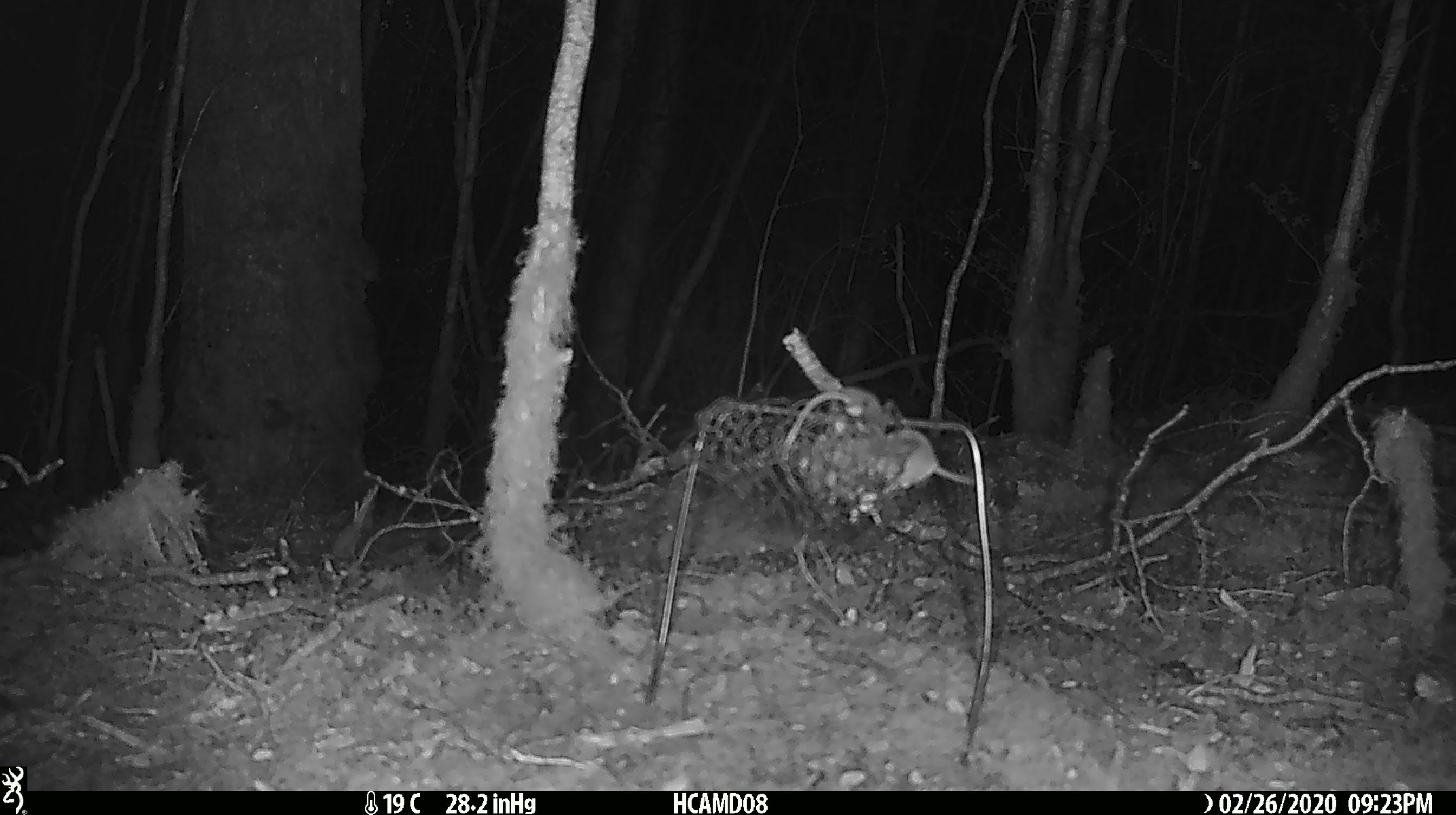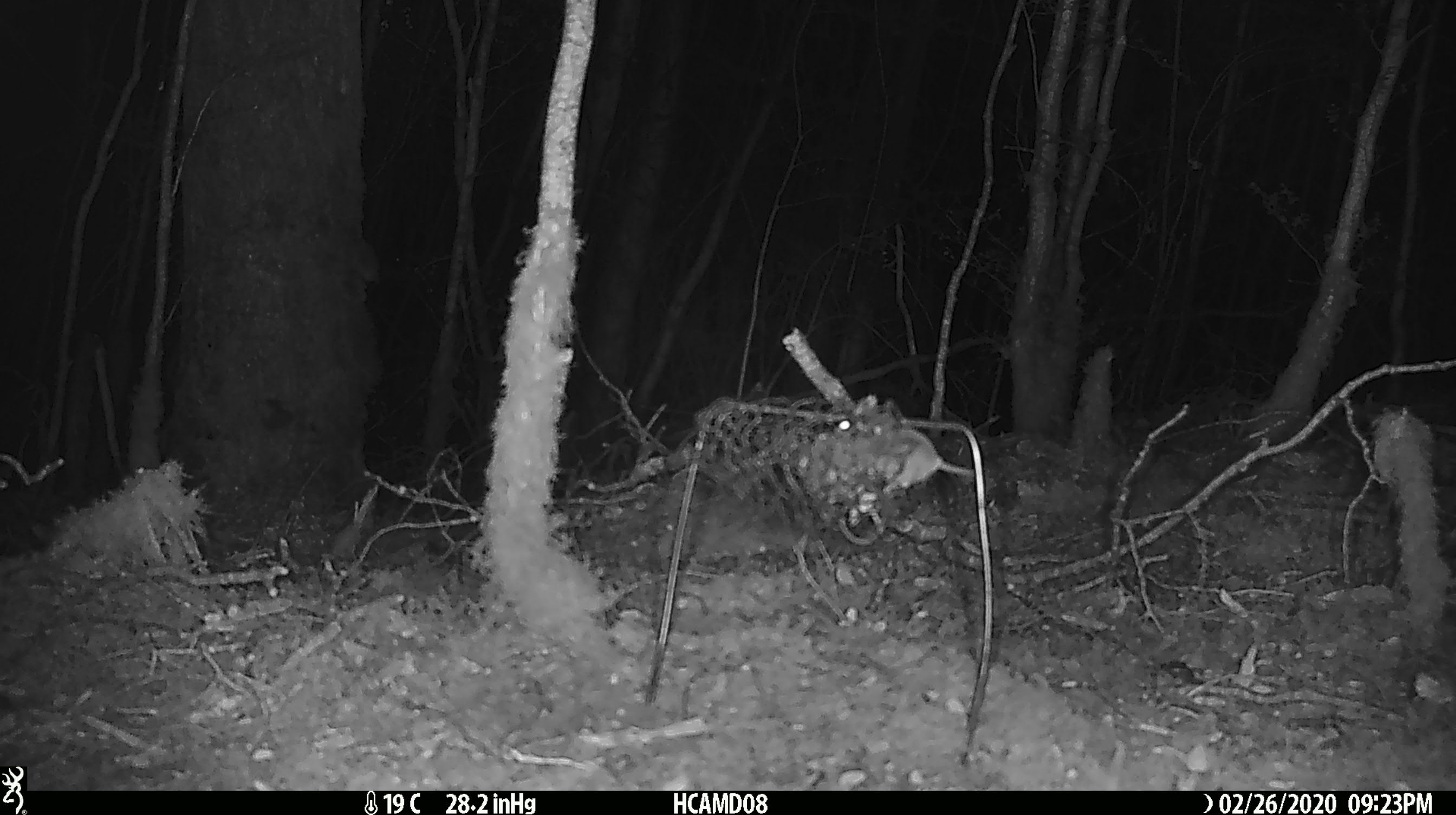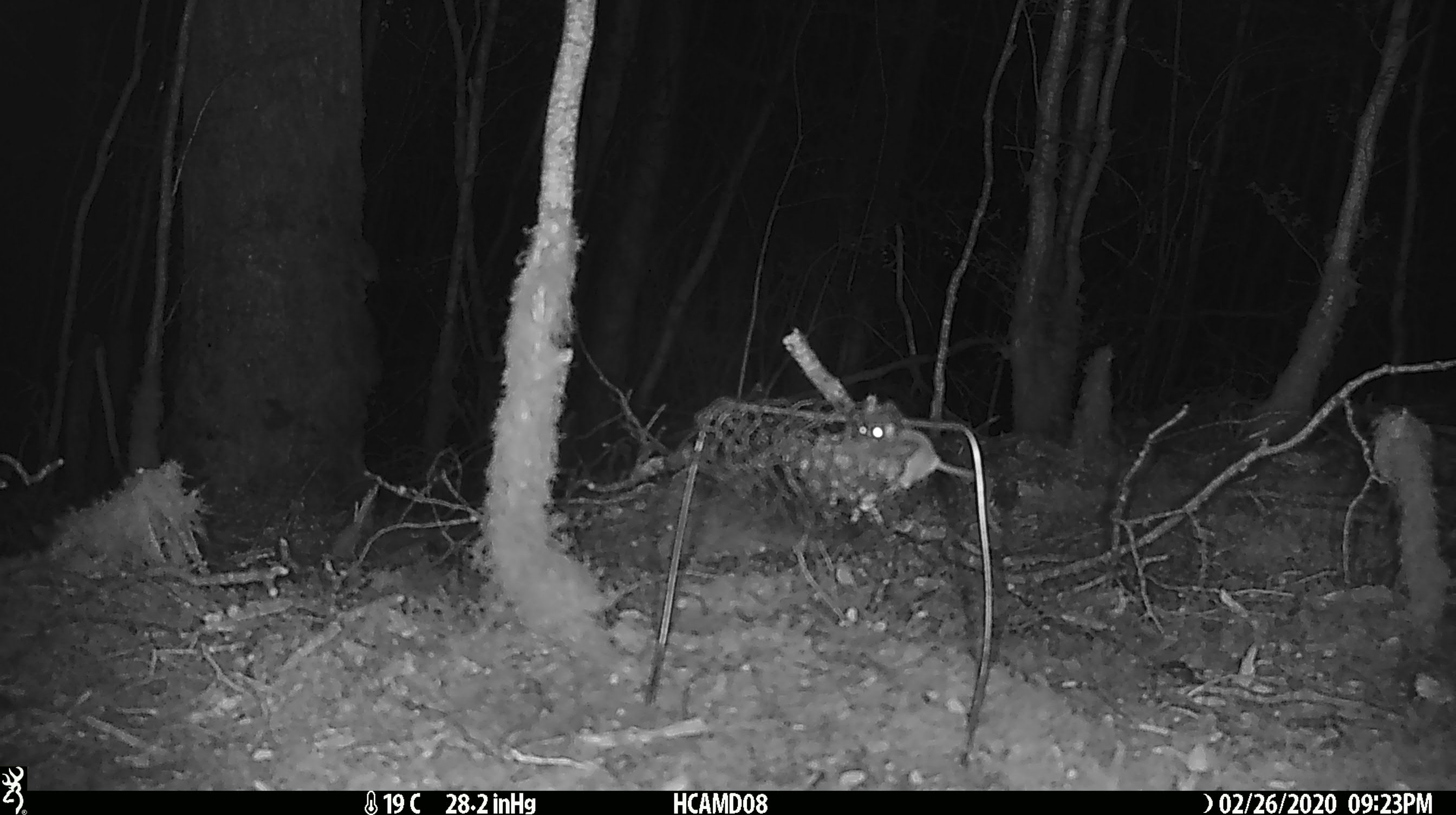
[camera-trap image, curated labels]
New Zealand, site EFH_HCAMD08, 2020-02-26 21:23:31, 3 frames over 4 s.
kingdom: Animalia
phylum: Chordata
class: Mammalia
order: Rodentia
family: Muridae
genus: Mus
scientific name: Mus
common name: mouse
Mouse (Mus).